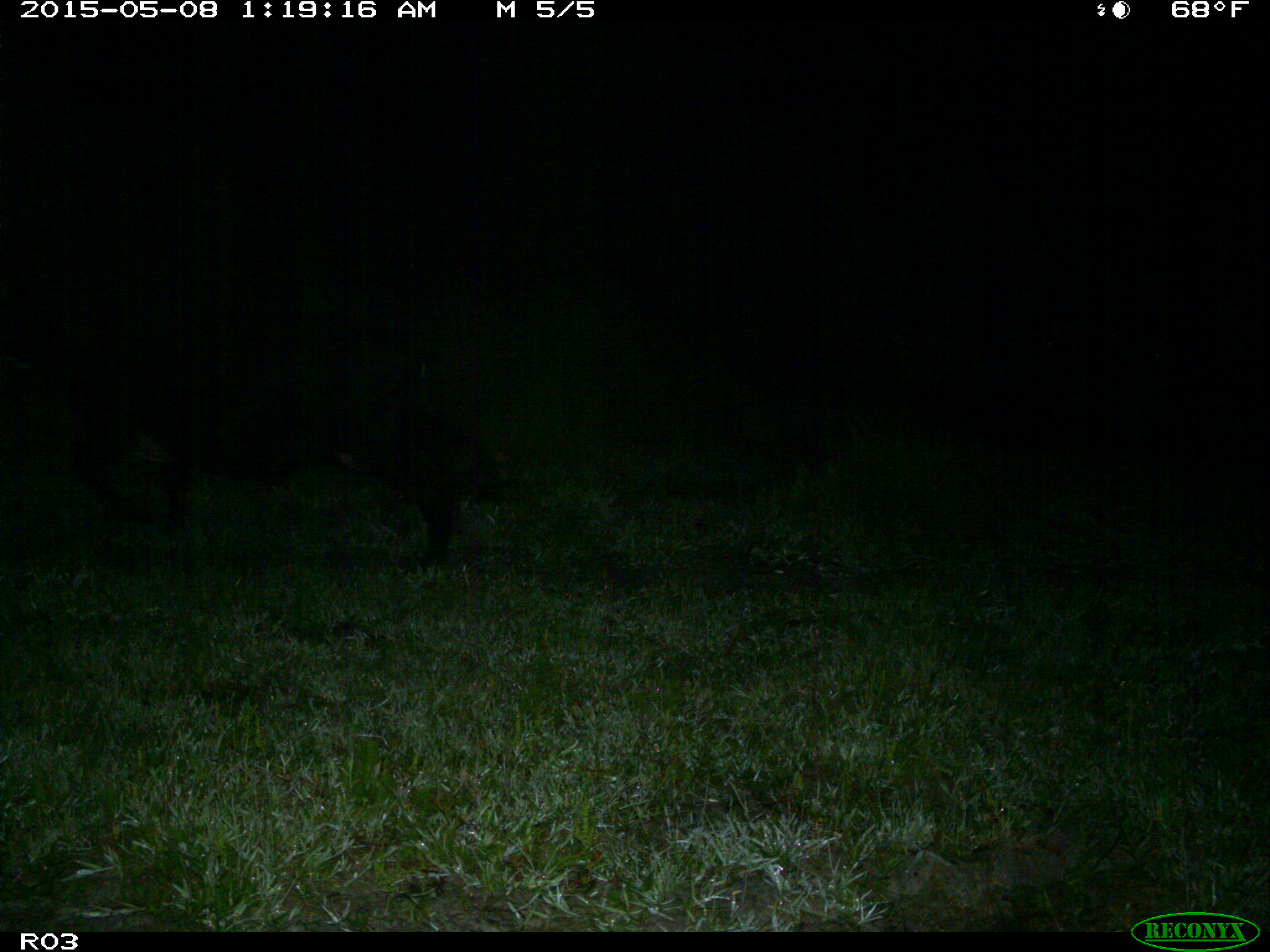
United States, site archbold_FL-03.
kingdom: Animalia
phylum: Chordata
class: Mammalia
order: Artiodactyla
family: Bovidae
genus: Bos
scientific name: Bos taurus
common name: domestic cow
Bos taurus (domestic cow).